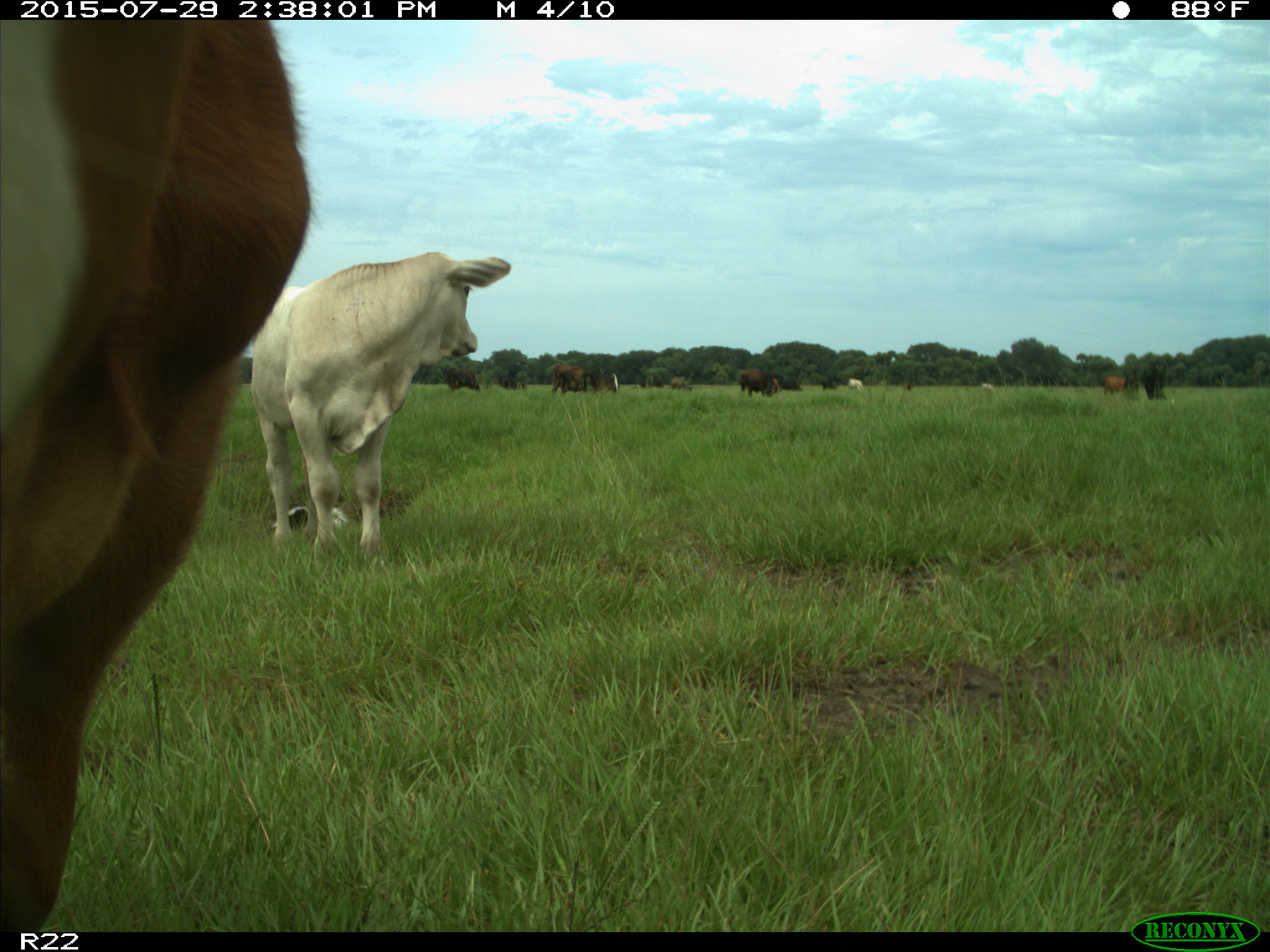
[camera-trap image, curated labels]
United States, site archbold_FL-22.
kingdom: Animalia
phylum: Chordata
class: Mammalia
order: Artiodactyla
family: Bovidae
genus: Bos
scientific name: Bos taurus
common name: domestic cow